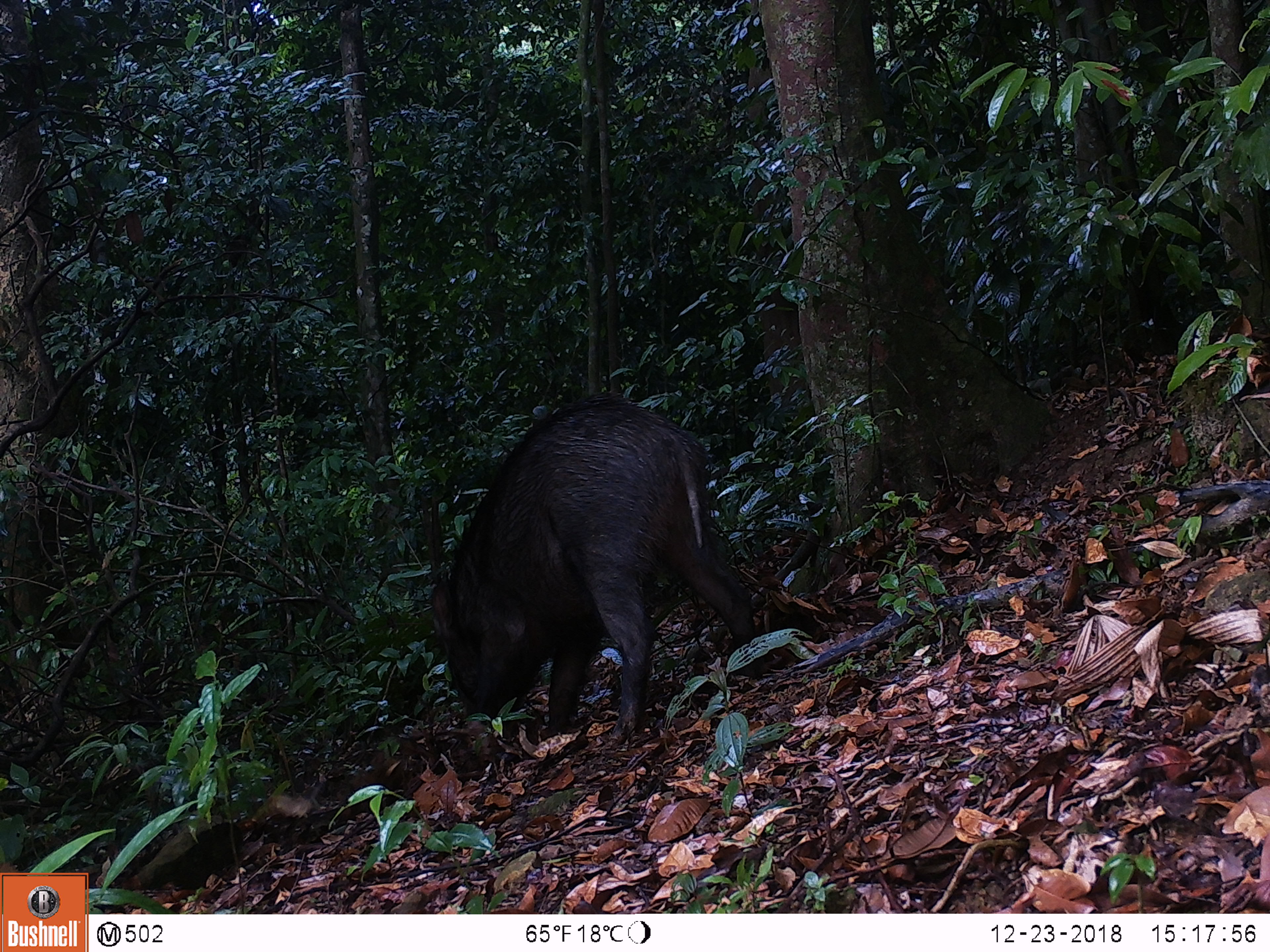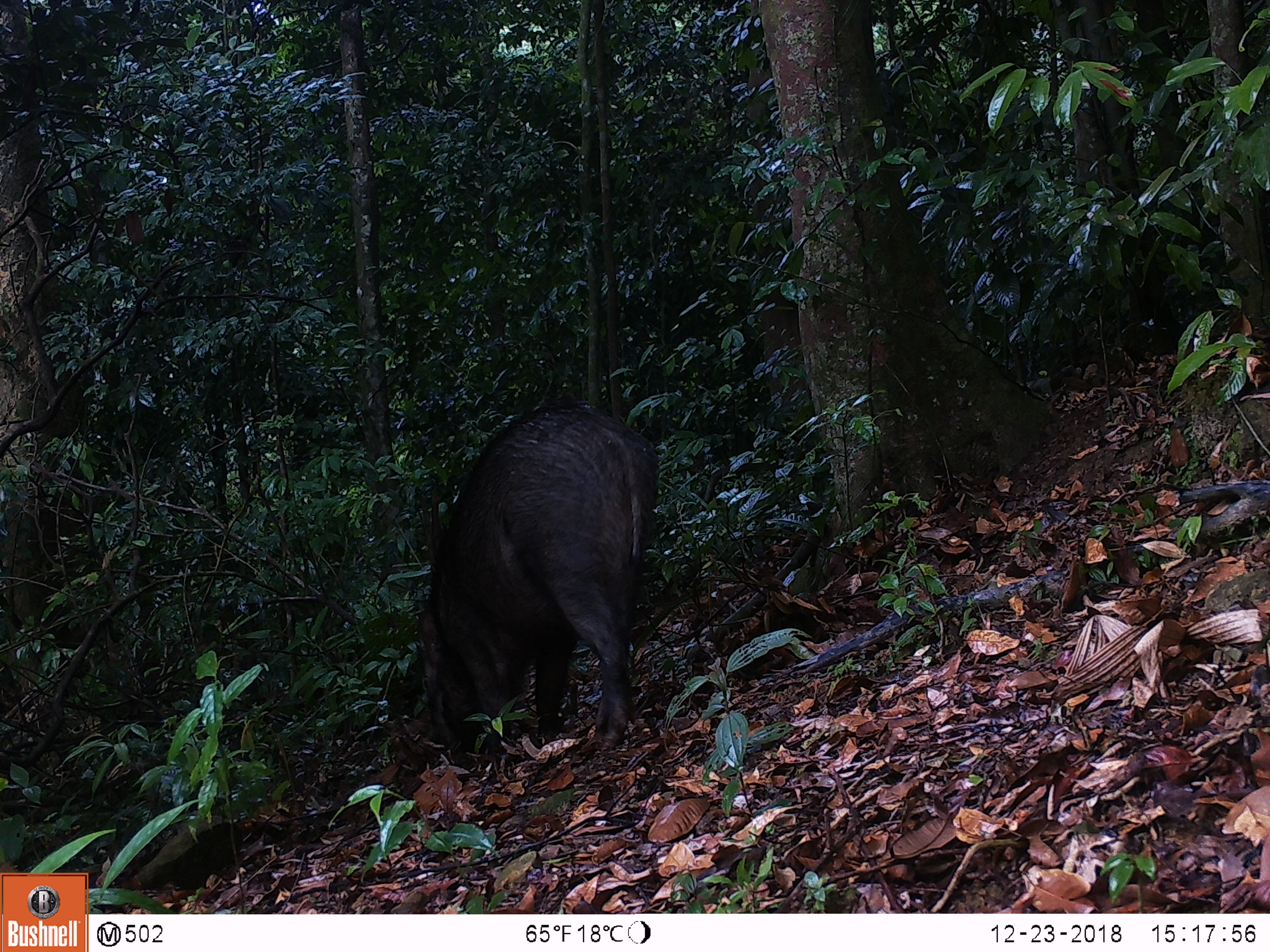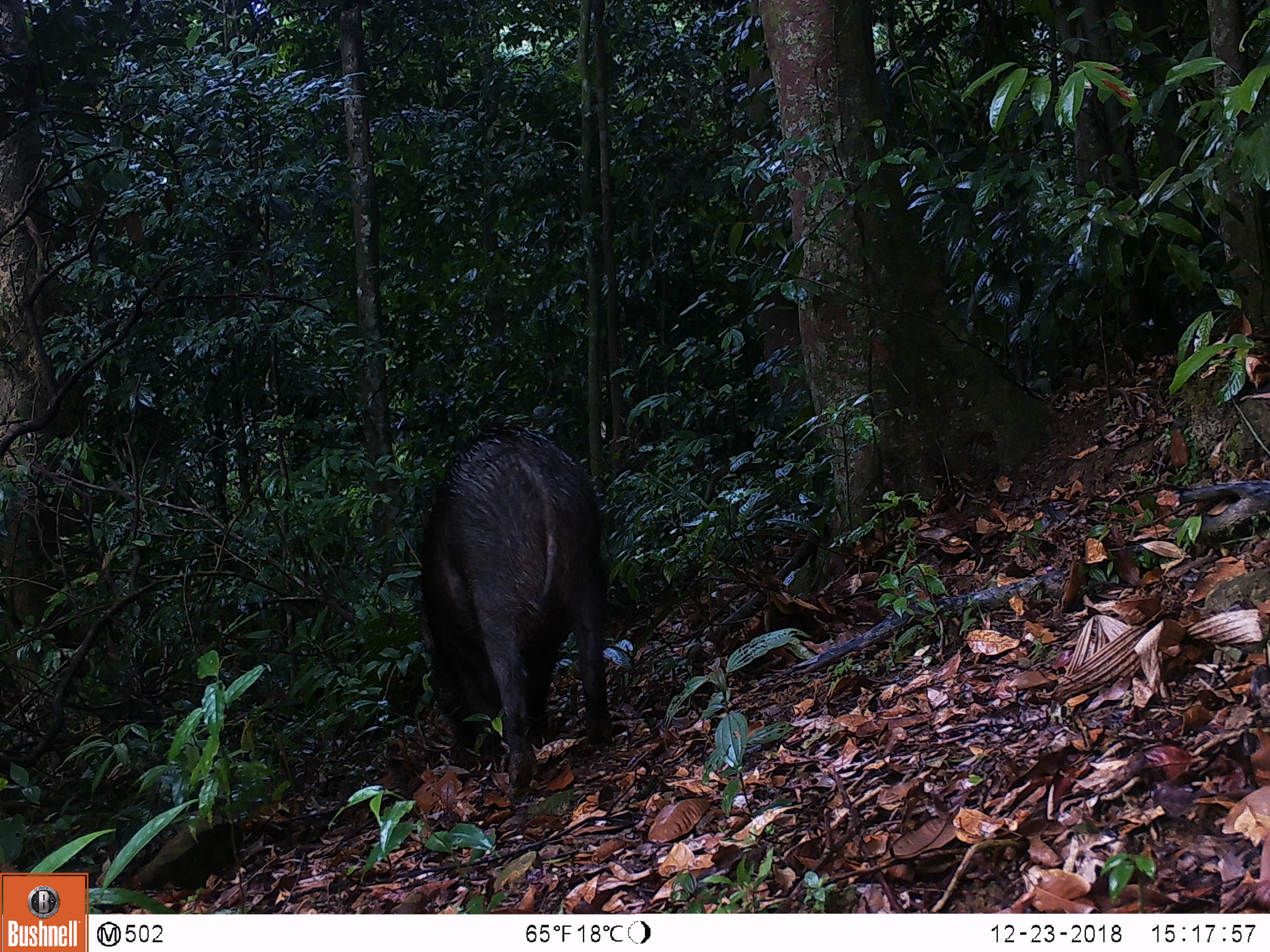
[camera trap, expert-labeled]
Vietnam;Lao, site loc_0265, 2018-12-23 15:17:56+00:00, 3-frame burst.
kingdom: Animalia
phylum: Chordata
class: Mammalia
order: Artiodactyla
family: Suidae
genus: Sus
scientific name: Sus scrofa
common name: eurasian wild pig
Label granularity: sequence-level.